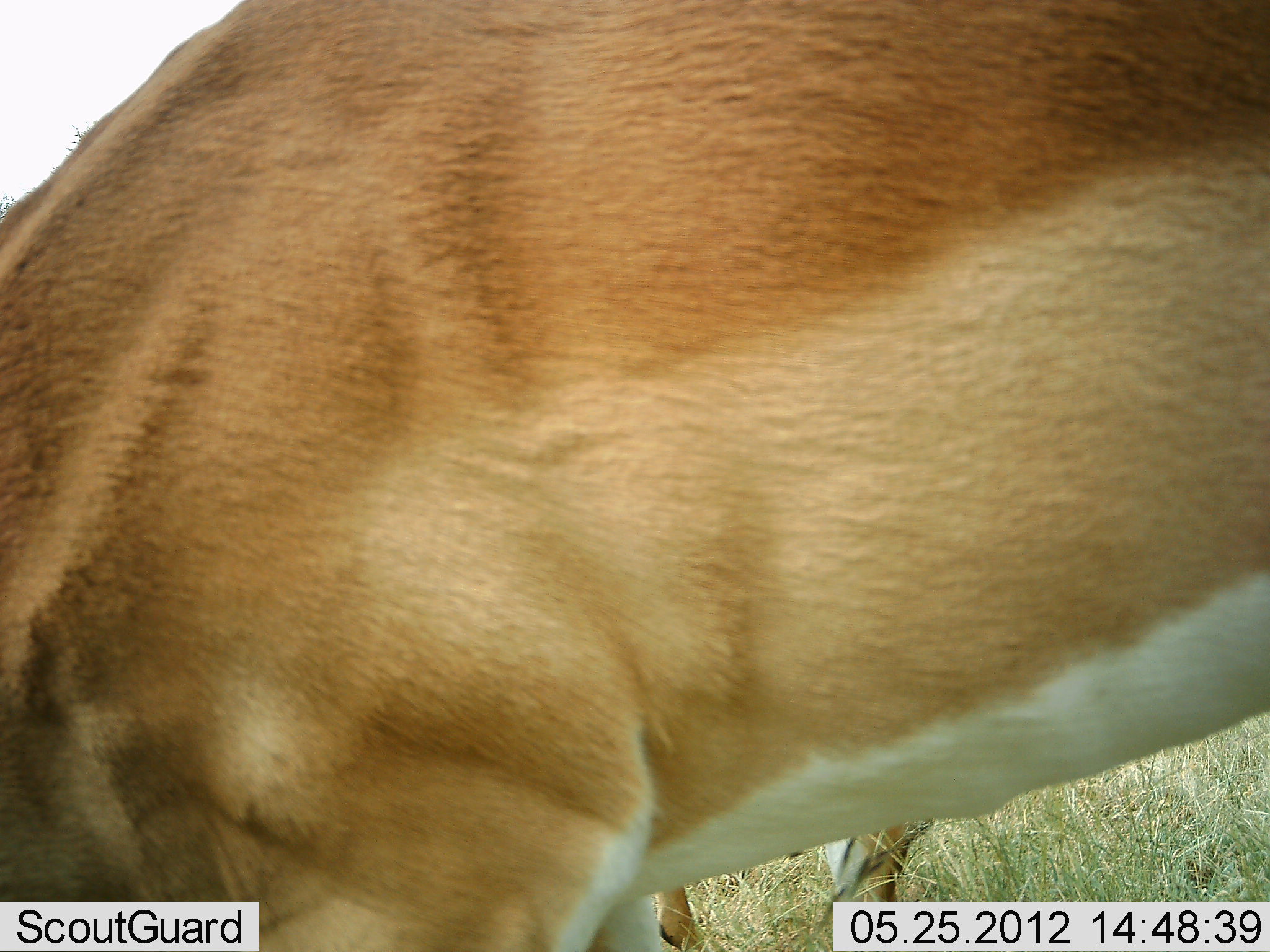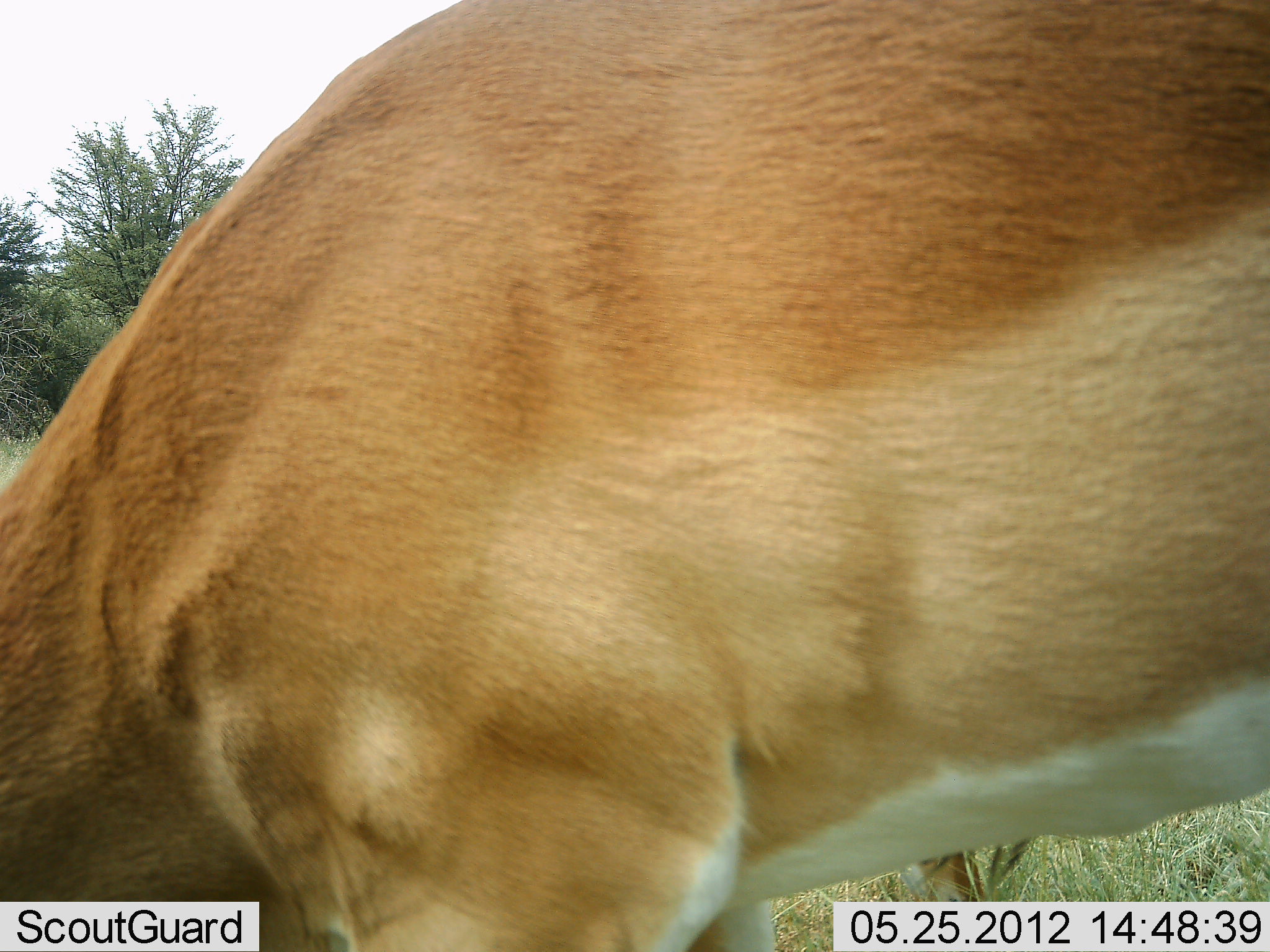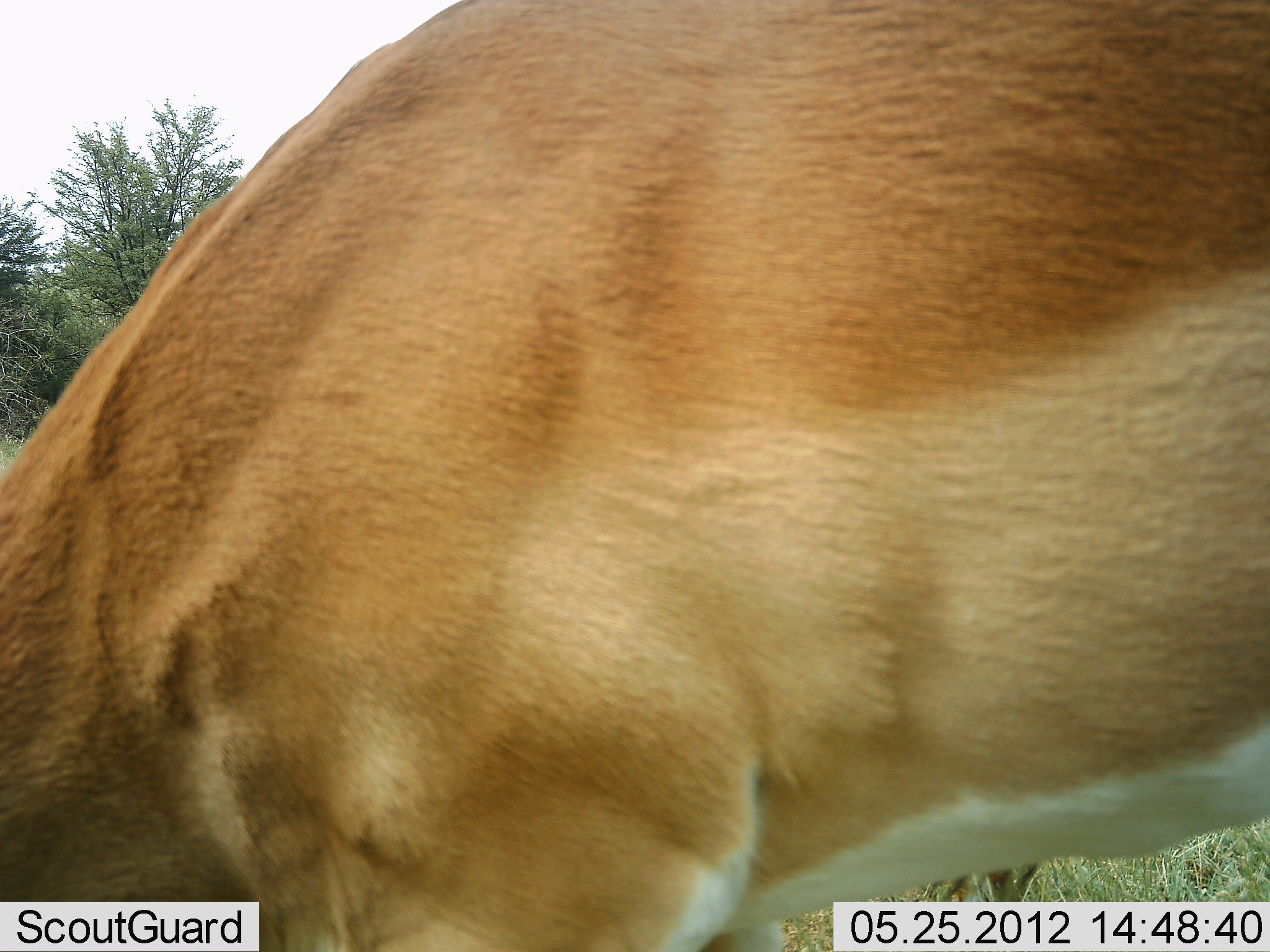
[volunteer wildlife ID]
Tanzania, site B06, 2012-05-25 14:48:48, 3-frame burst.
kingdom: Animalia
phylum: Chordata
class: Mammalia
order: Artiodactyla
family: Bovidae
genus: Aepyceros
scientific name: Aepyceros melampus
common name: impala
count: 1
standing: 30%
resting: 0%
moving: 0%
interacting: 0%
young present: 0%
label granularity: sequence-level